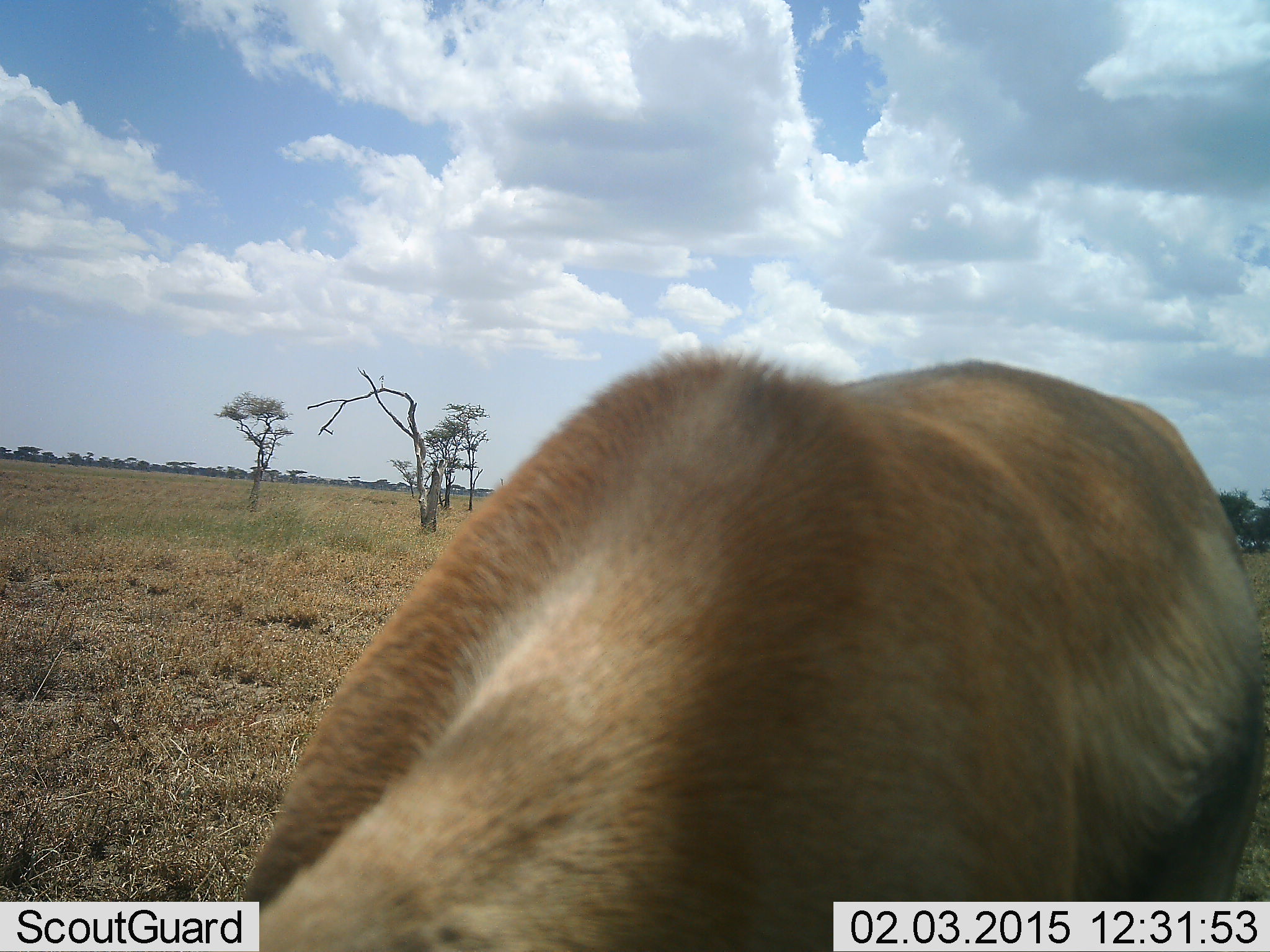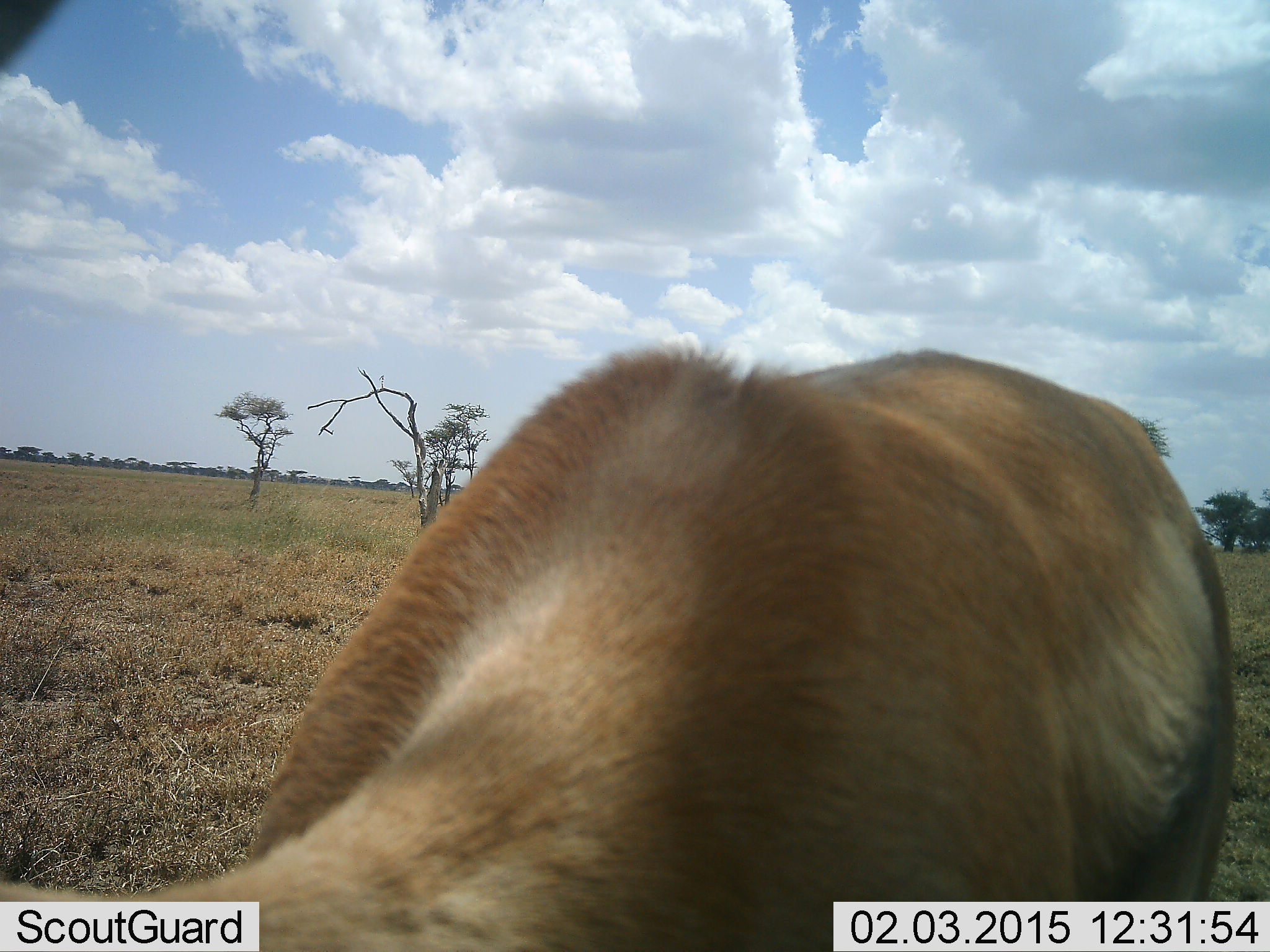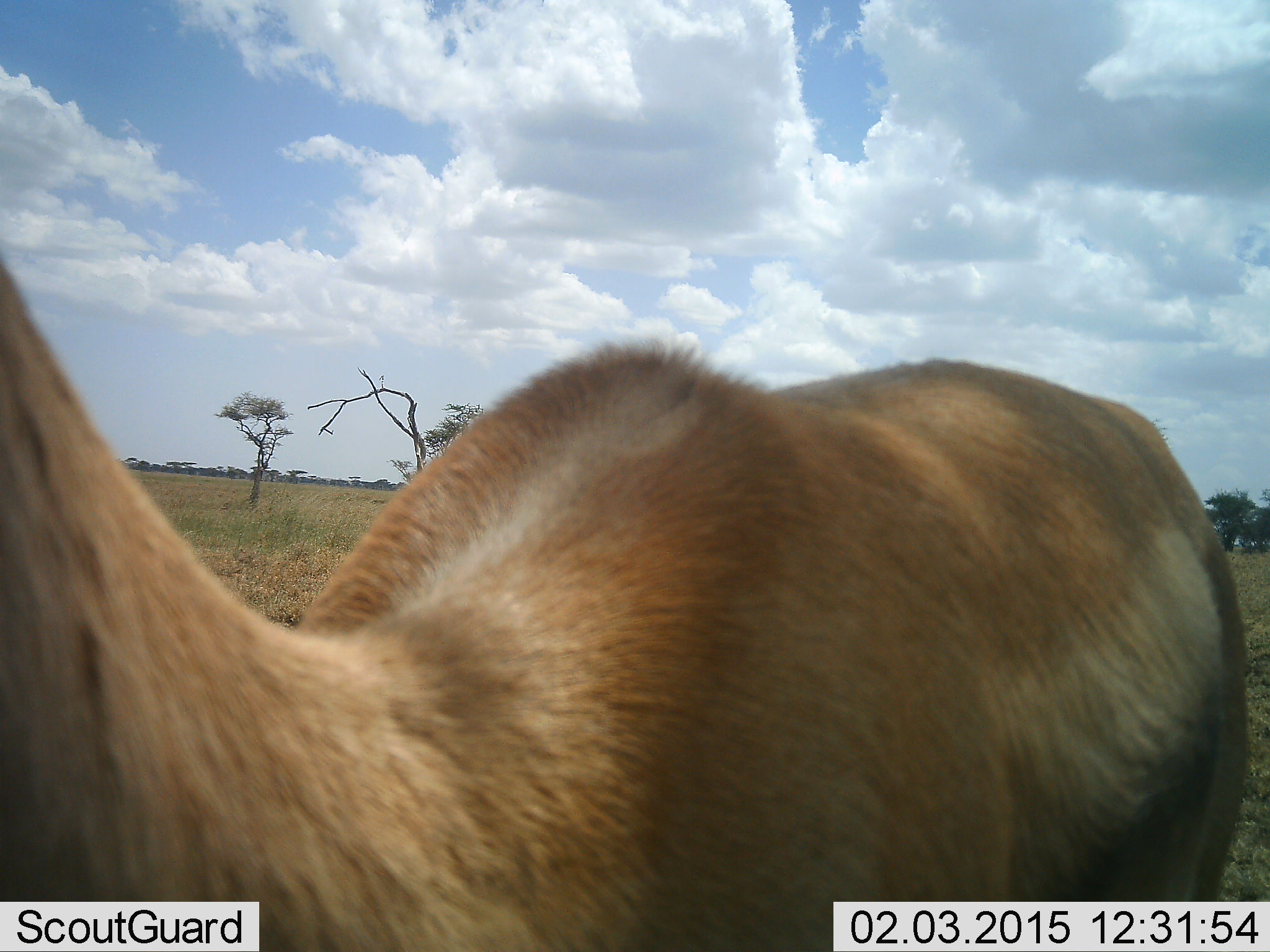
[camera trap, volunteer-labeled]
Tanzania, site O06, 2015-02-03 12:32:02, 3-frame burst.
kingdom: Animalia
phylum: Chordata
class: Mammalia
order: Artiodactyla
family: Bovidae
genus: Eudorcas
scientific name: Eudorcas thomsonii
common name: thomson's gazelle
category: gazellethomsons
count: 1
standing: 70%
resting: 0%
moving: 0%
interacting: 10%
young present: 0%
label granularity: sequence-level